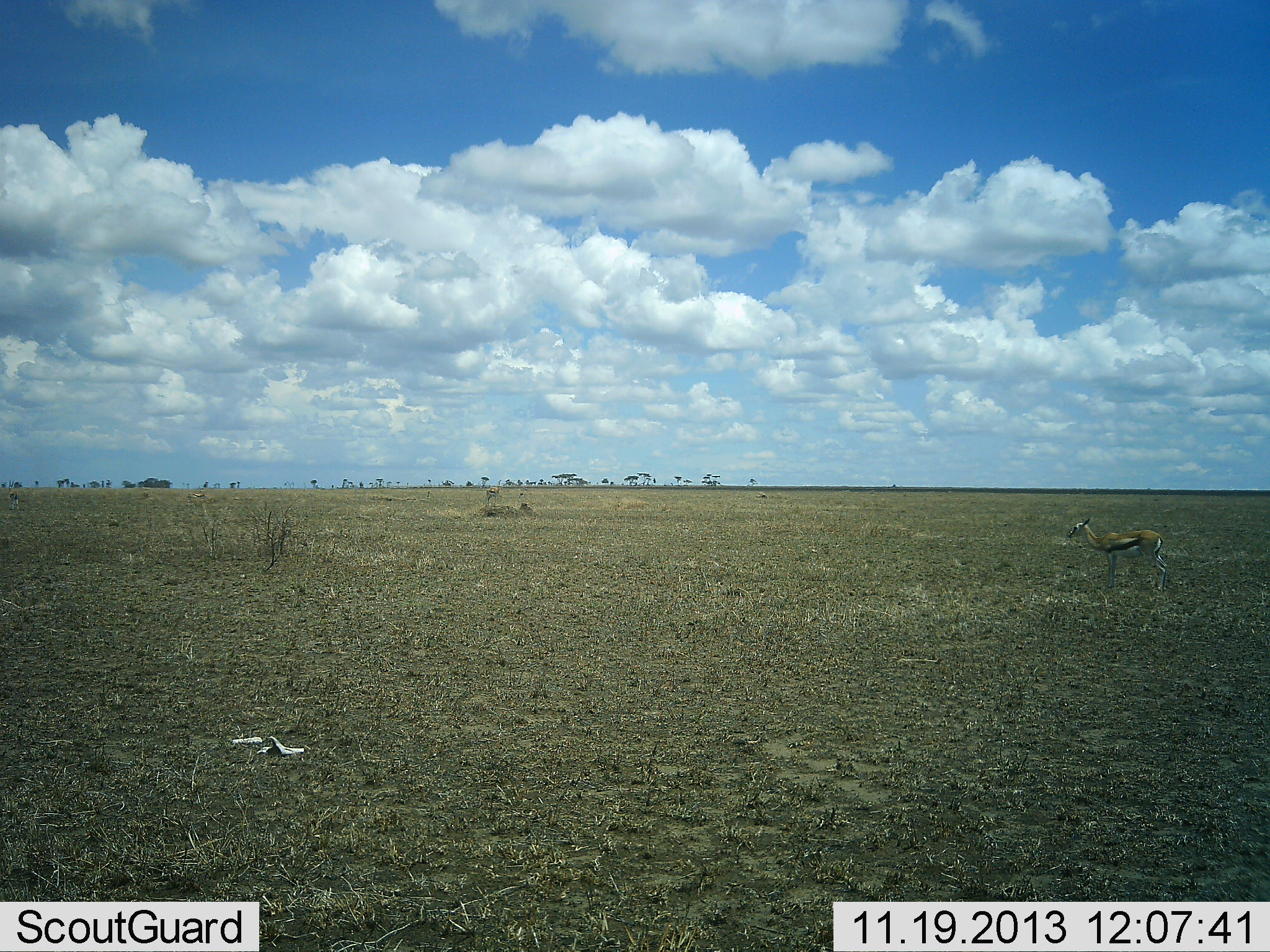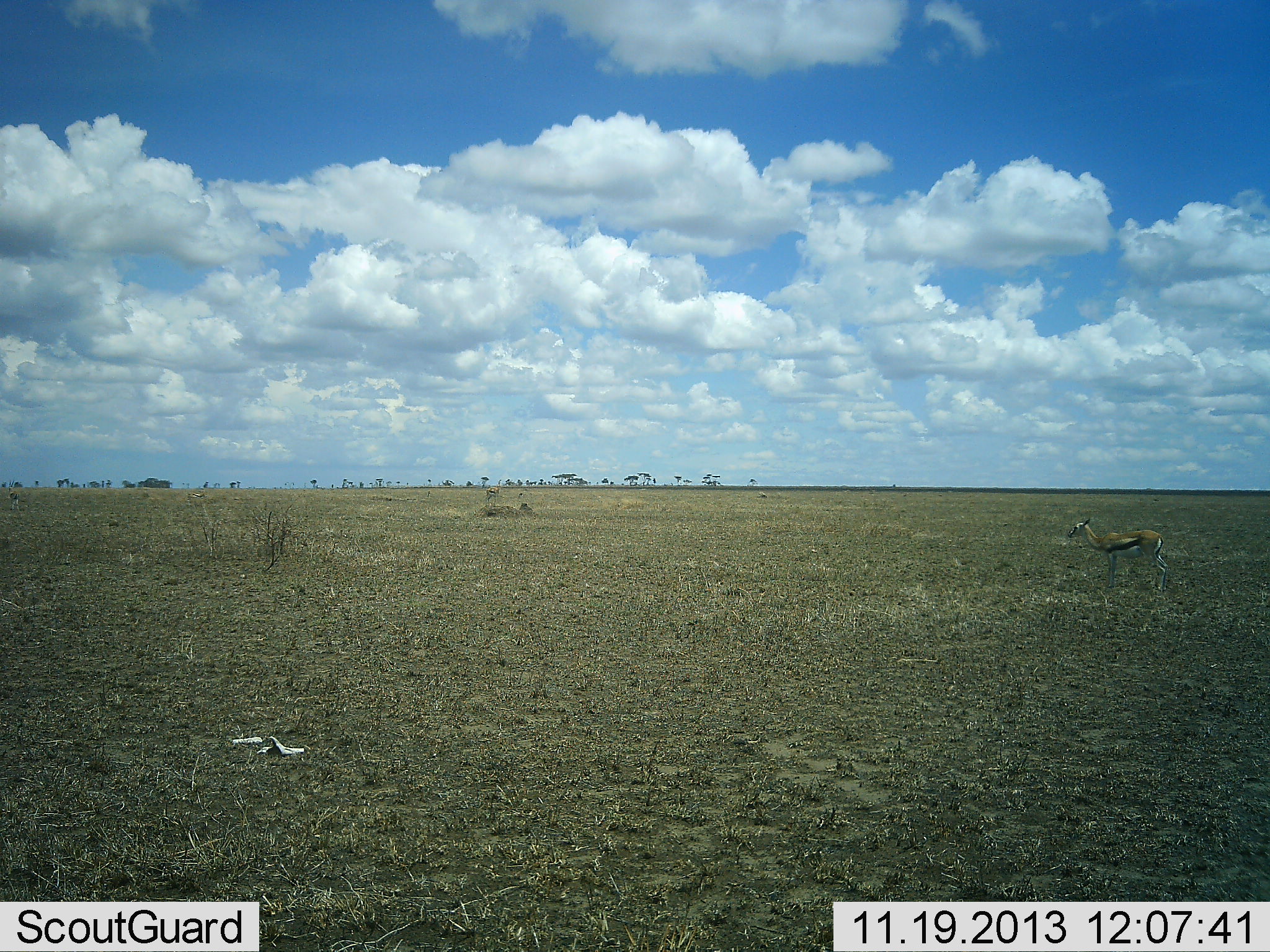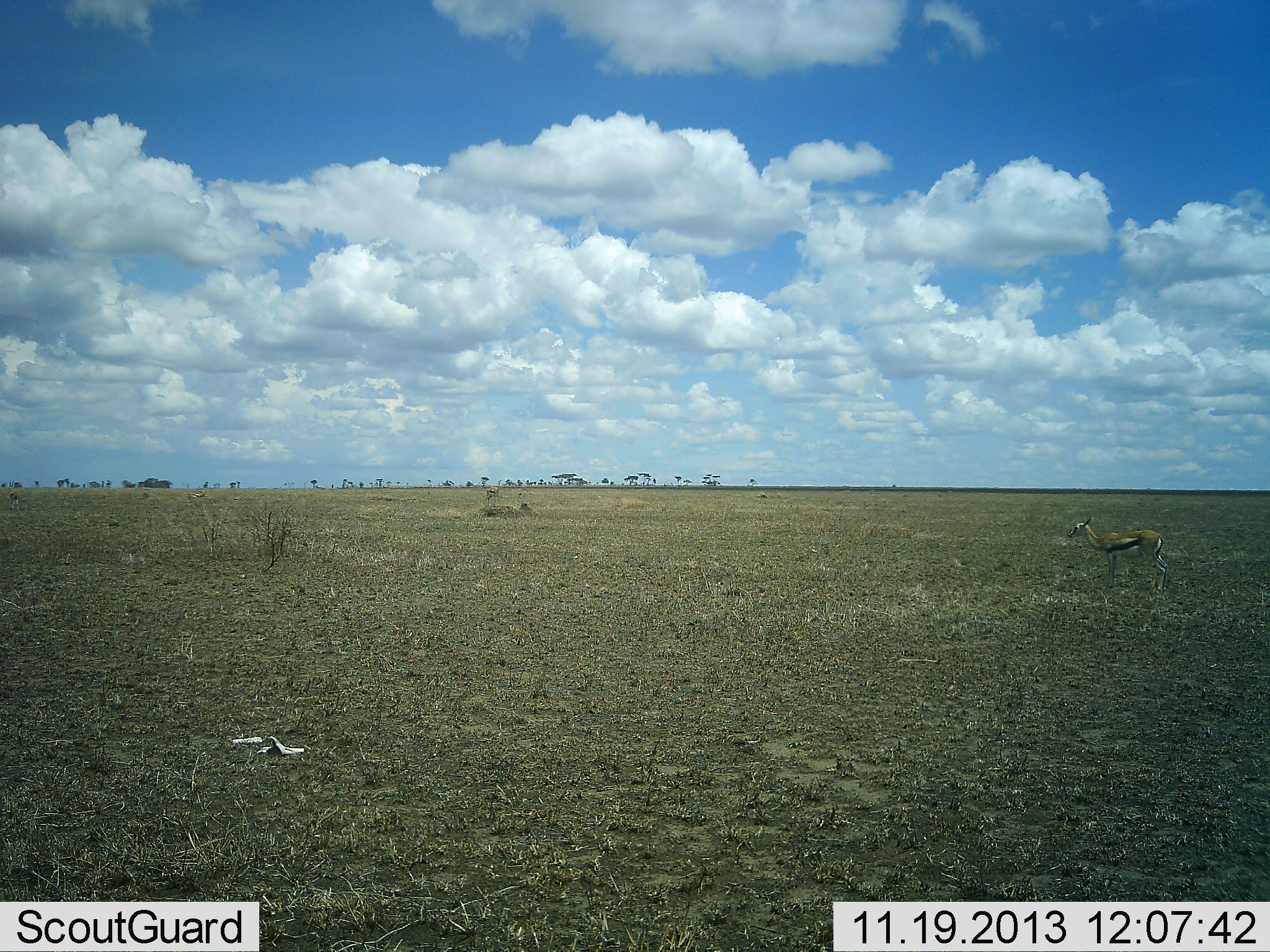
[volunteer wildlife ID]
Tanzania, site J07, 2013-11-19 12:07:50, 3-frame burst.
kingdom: Animalia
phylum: Chordata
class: Mammalia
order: Artiodactyla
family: Bovidae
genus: Eudorcas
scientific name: Eudorcas thomsonii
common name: thomson's gazelle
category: gazellethomsons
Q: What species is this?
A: Gazellethomsons (thomson's gazelle) (Eudorcas thomsonii).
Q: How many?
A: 1.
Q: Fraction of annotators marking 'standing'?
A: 100%.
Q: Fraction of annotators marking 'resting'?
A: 0%.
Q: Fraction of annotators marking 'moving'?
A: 0%.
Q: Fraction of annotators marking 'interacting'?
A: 0%.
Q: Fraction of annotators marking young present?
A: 0%.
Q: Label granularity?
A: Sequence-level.